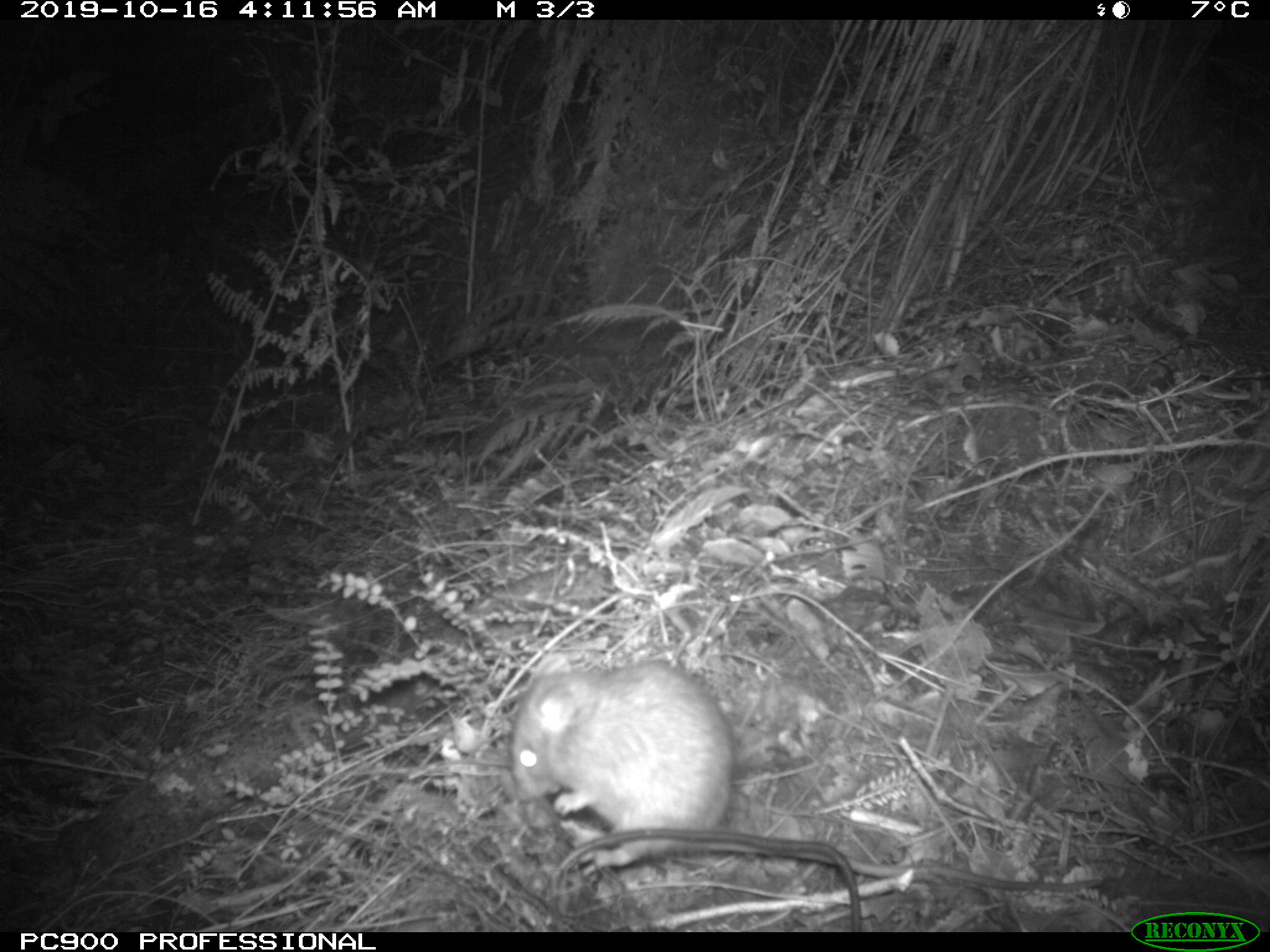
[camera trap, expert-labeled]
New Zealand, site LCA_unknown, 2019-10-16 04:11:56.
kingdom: Animalia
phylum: Chordata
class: Mammalia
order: Rodentia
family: Muridae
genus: Rattus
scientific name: Rattus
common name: rat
Rat (Rattus).